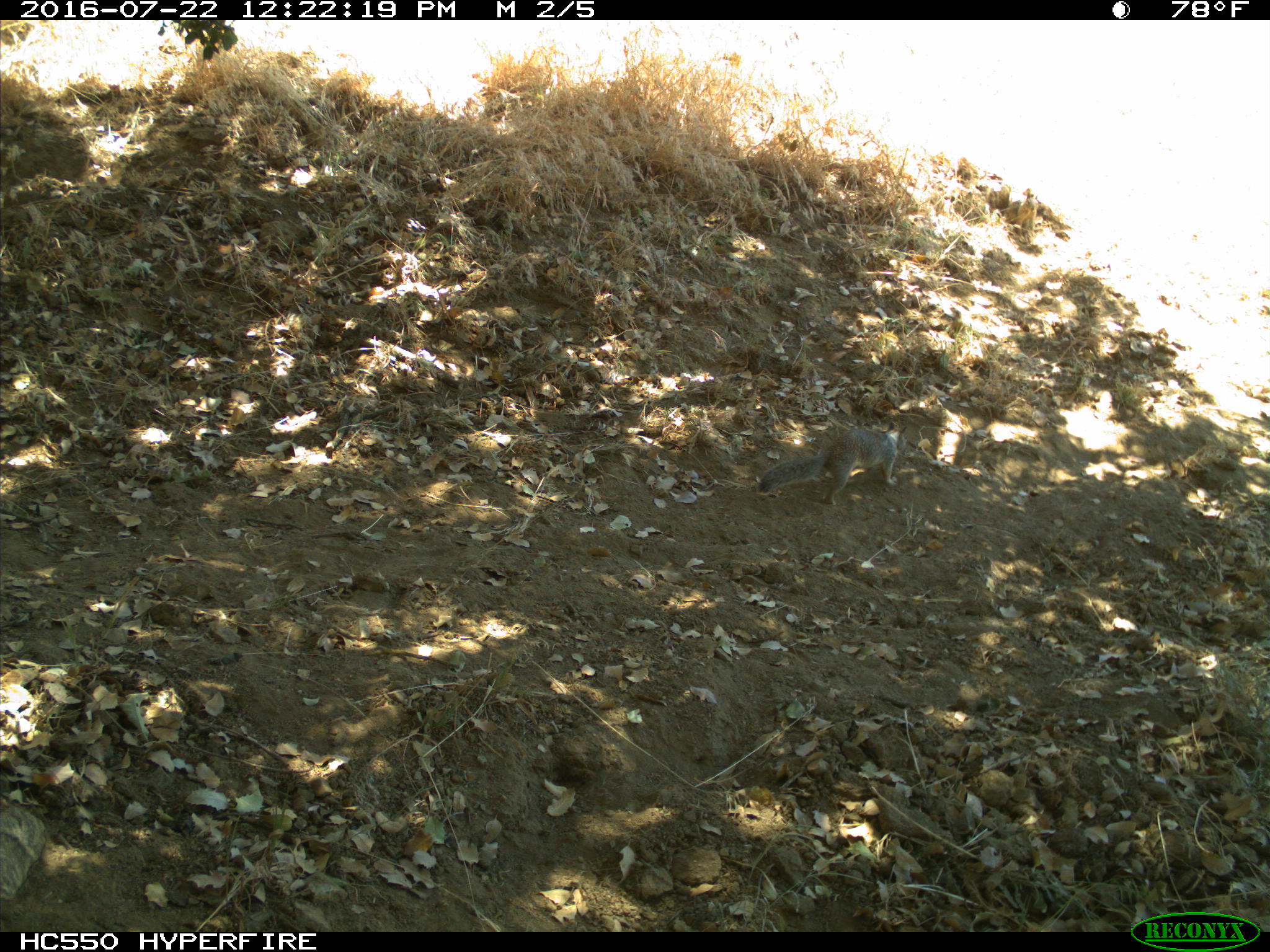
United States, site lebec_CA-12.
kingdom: Animalia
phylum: Chordata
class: Mammalia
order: Rodentia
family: Sciuridae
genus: Otospermophilus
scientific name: Otospermophilus beecheyi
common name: california ground squirrel